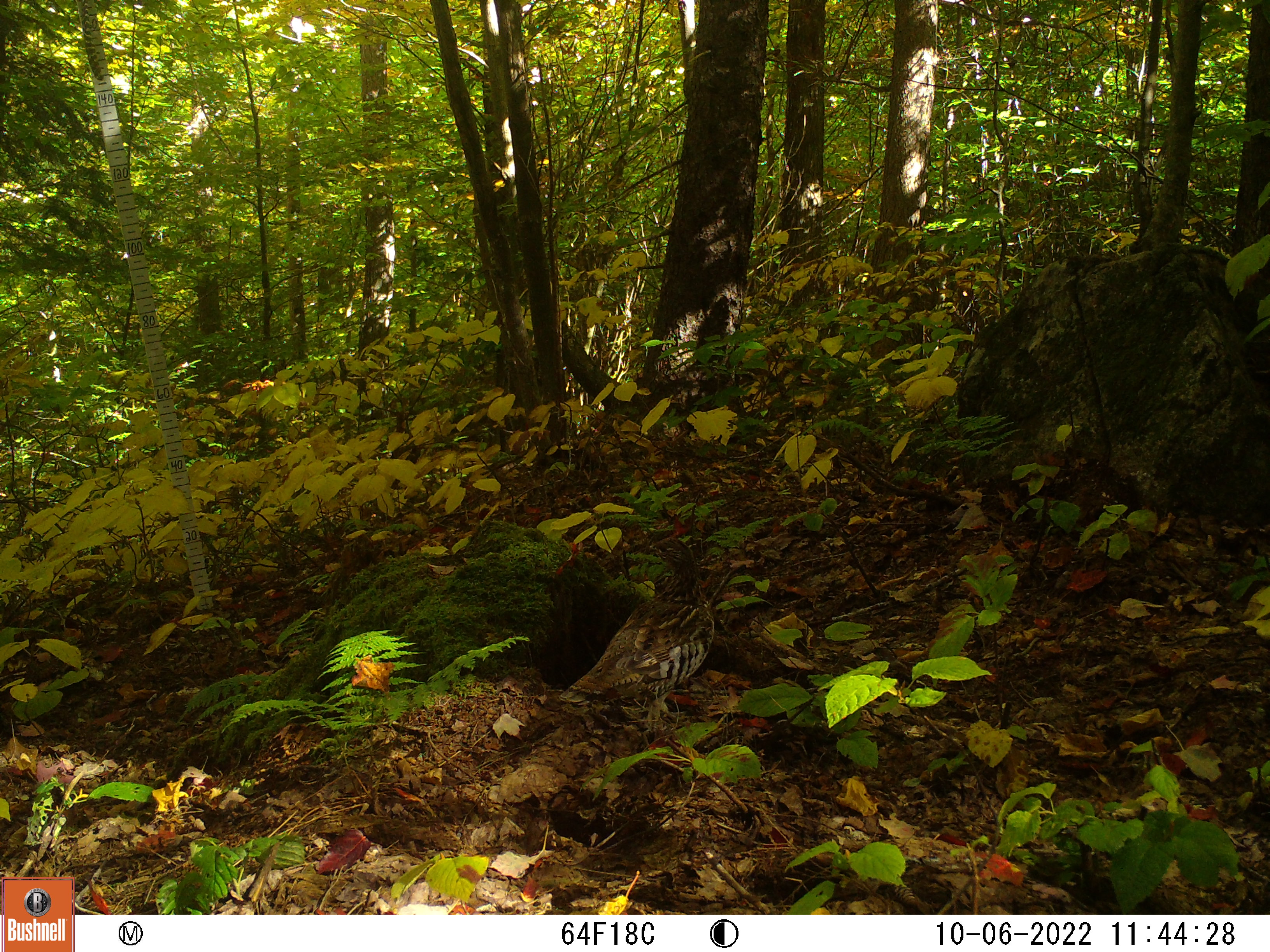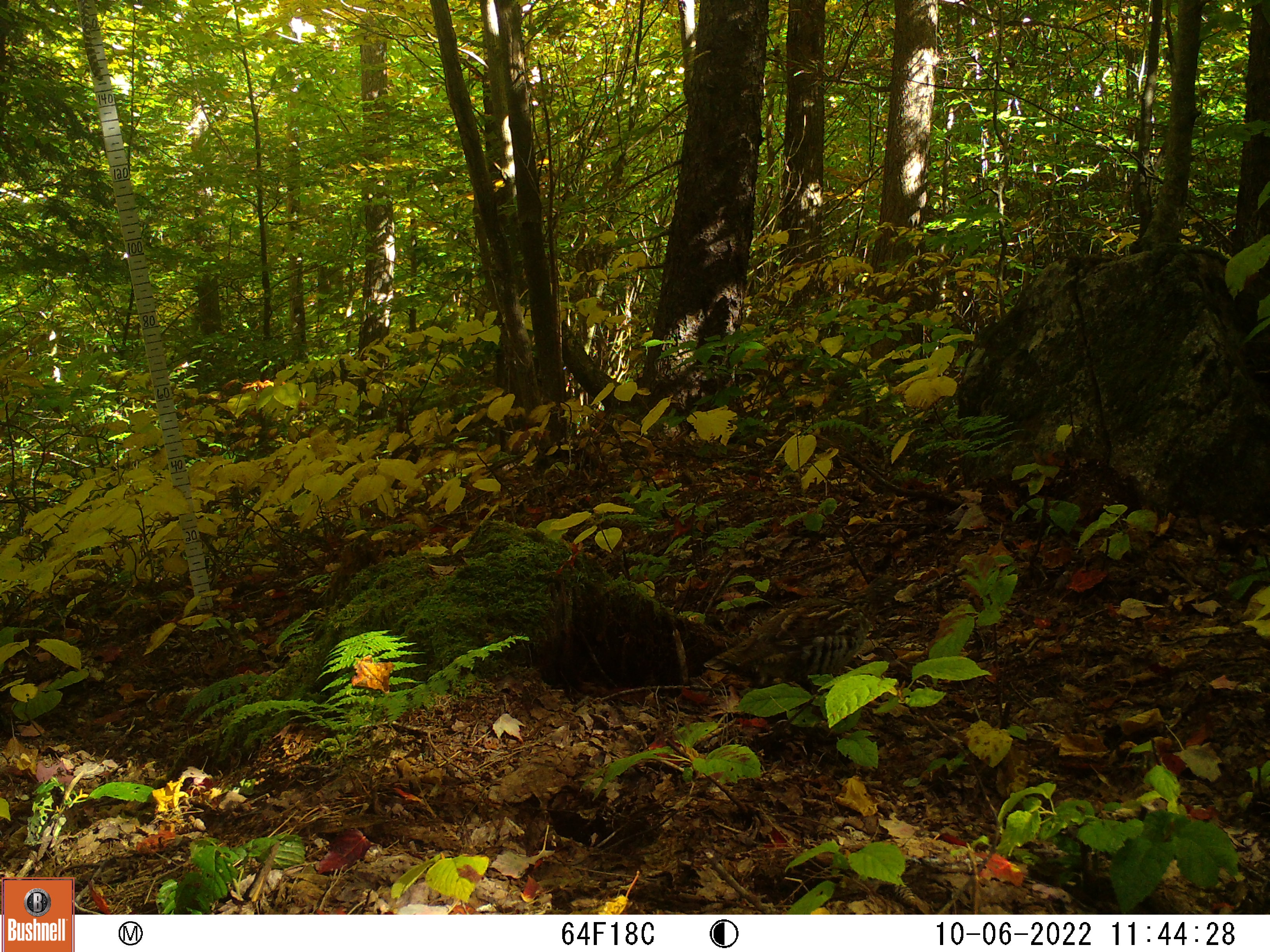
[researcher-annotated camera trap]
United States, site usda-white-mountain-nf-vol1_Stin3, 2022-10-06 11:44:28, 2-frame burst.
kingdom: Animalia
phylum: Chordata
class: Aves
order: Galliformes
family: Phasianidae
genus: Bonasa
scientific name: Bonasa umbellus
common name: ruffed grouse